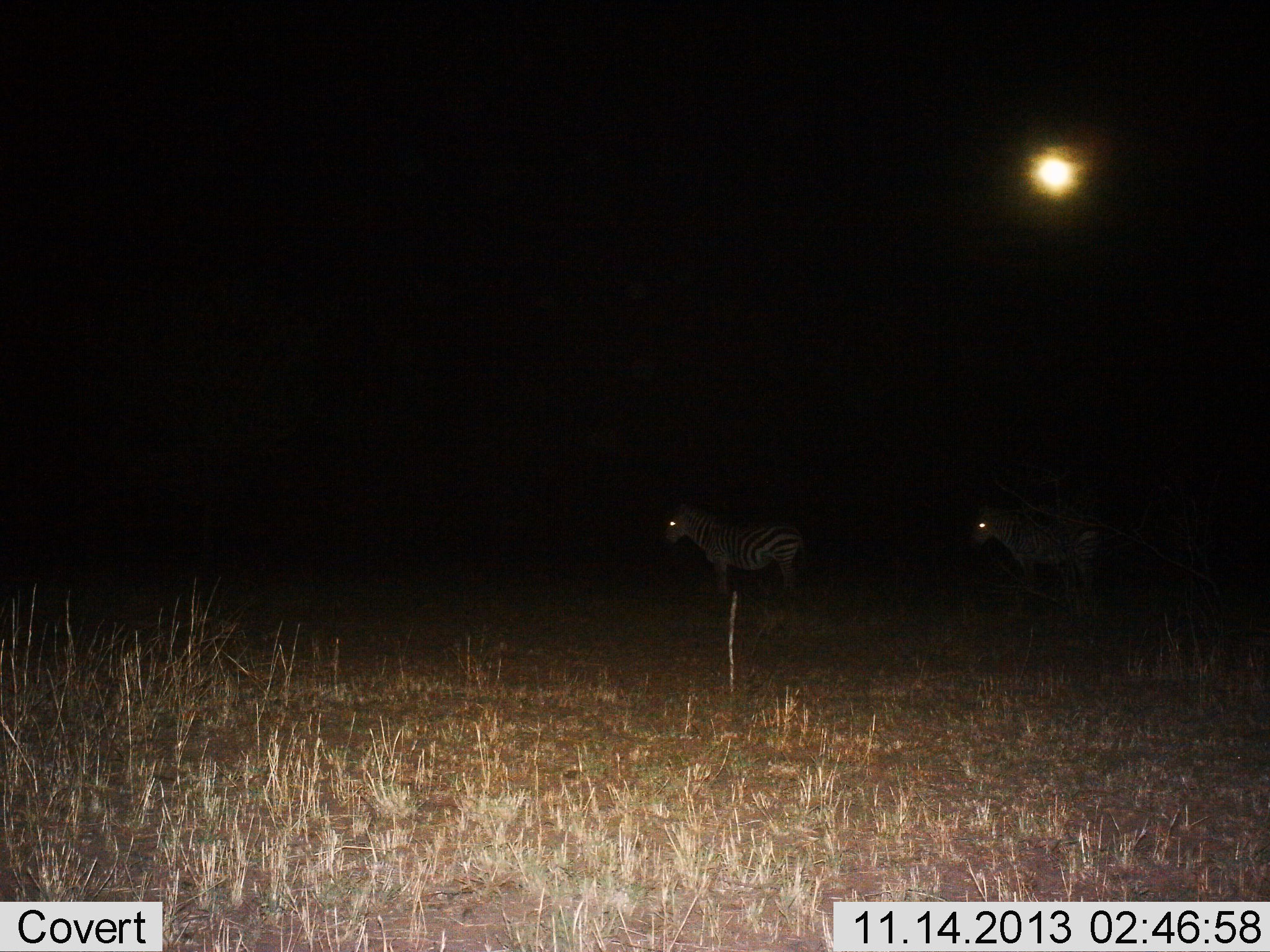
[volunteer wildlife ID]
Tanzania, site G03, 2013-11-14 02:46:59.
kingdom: Animalia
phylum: Chordata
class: Mammalia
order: Perissodactyla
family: Equidae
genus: Equus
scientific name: Equus quagga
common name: plains zebra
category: zebra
Zebra (plains zebra) (Equus quagga), count 2. Behavior (volunteer vote fractions): standing 100%, resting 10%, moving 0%, interacting 0%. Young present (vote fraction): 0%. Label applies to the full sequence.